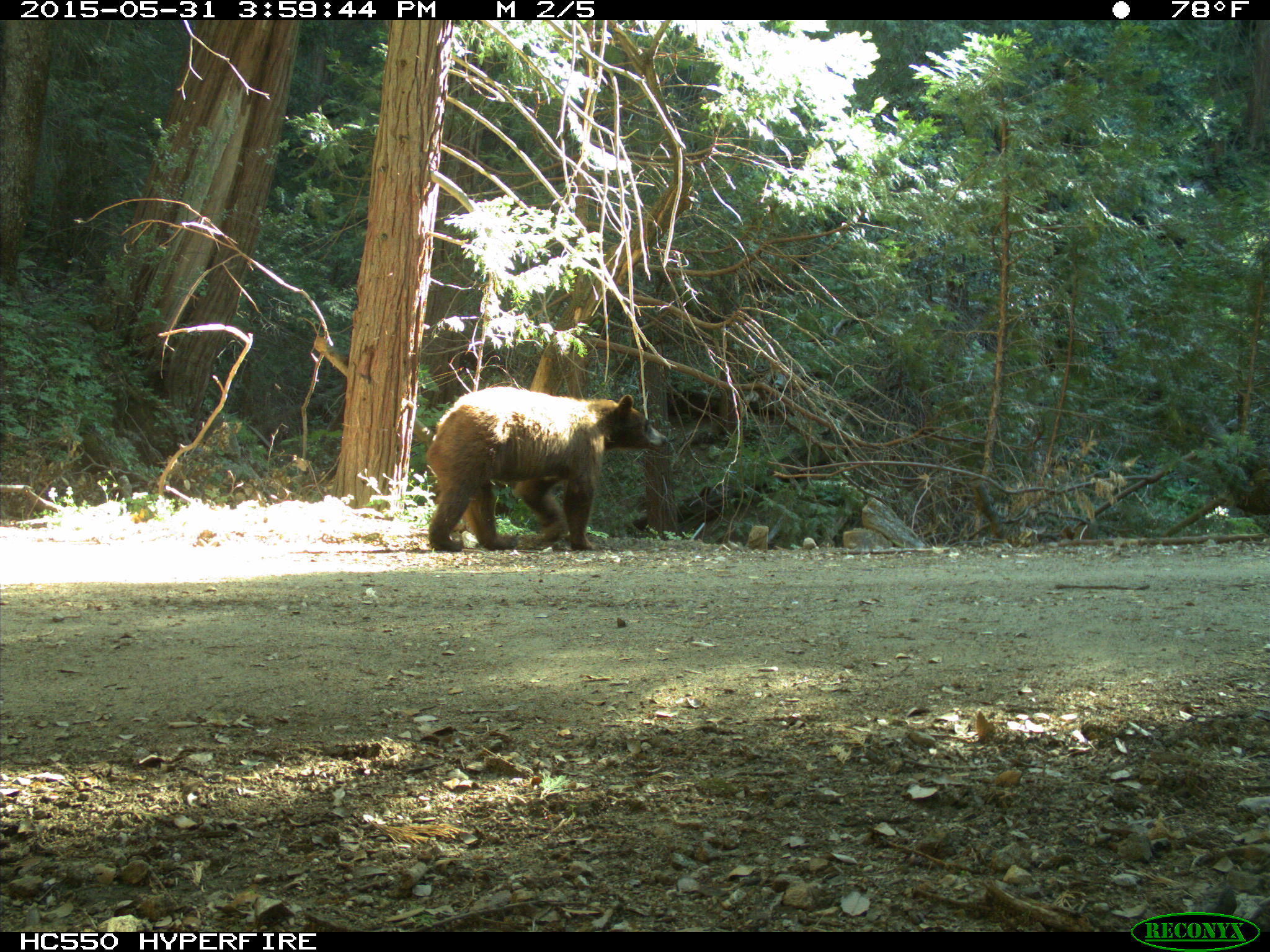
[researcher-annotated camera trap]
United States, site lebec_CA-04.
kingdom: Animalia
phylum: Chordata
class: Mammalia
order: Carnivora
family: Ursidae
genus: Ursus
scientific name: Ursus americanus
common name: american black bear